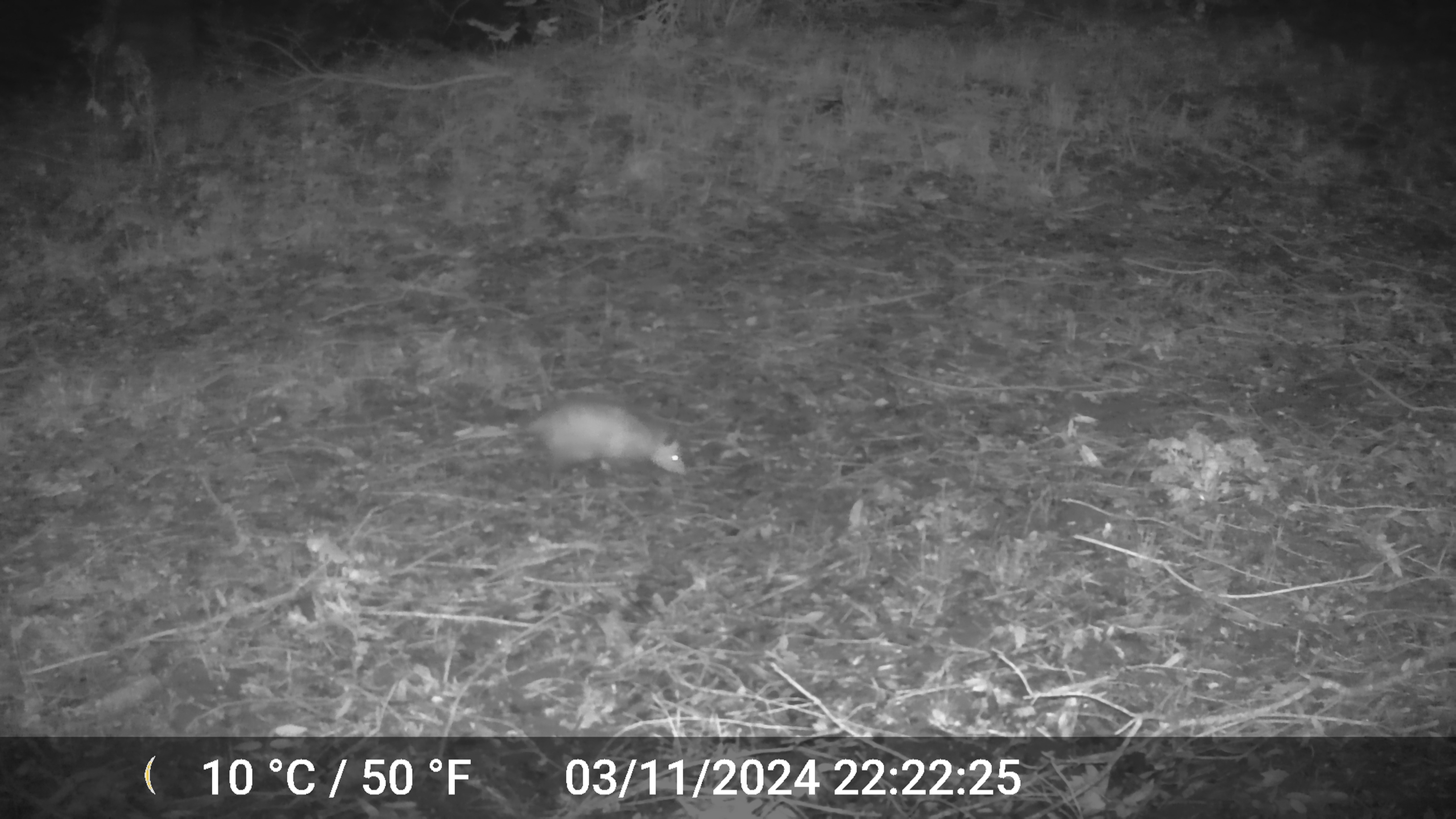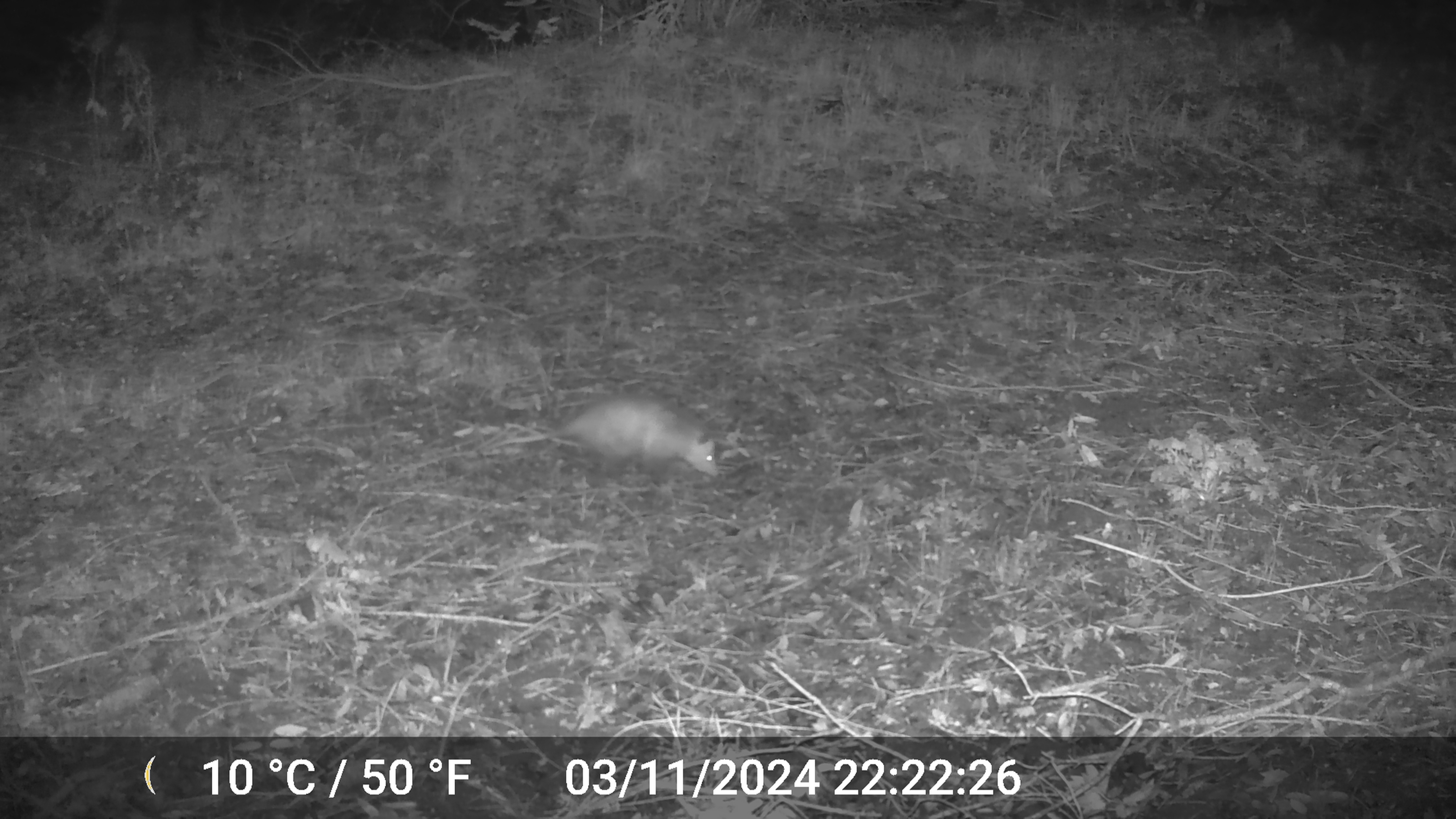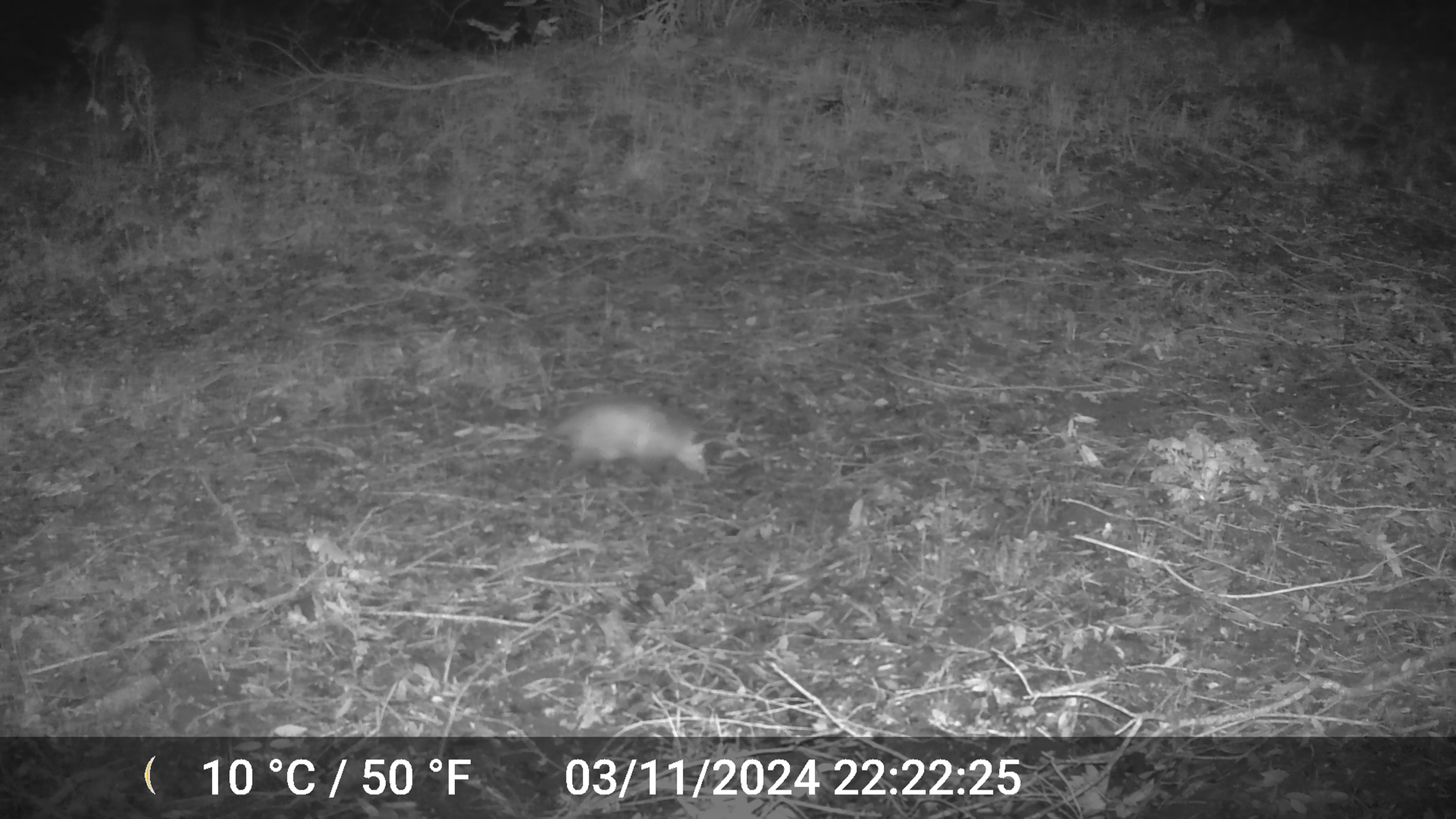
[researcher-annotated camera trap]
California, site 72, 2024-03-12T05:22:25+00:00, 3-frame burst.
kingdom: Animalia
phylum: Chordata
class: Mammalia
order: Didelphimorphia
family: Didelphidae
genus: Didelphis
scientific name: Didelphis virginiana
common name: virginia opossum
Virginia opossum (Didelphis virginiana).